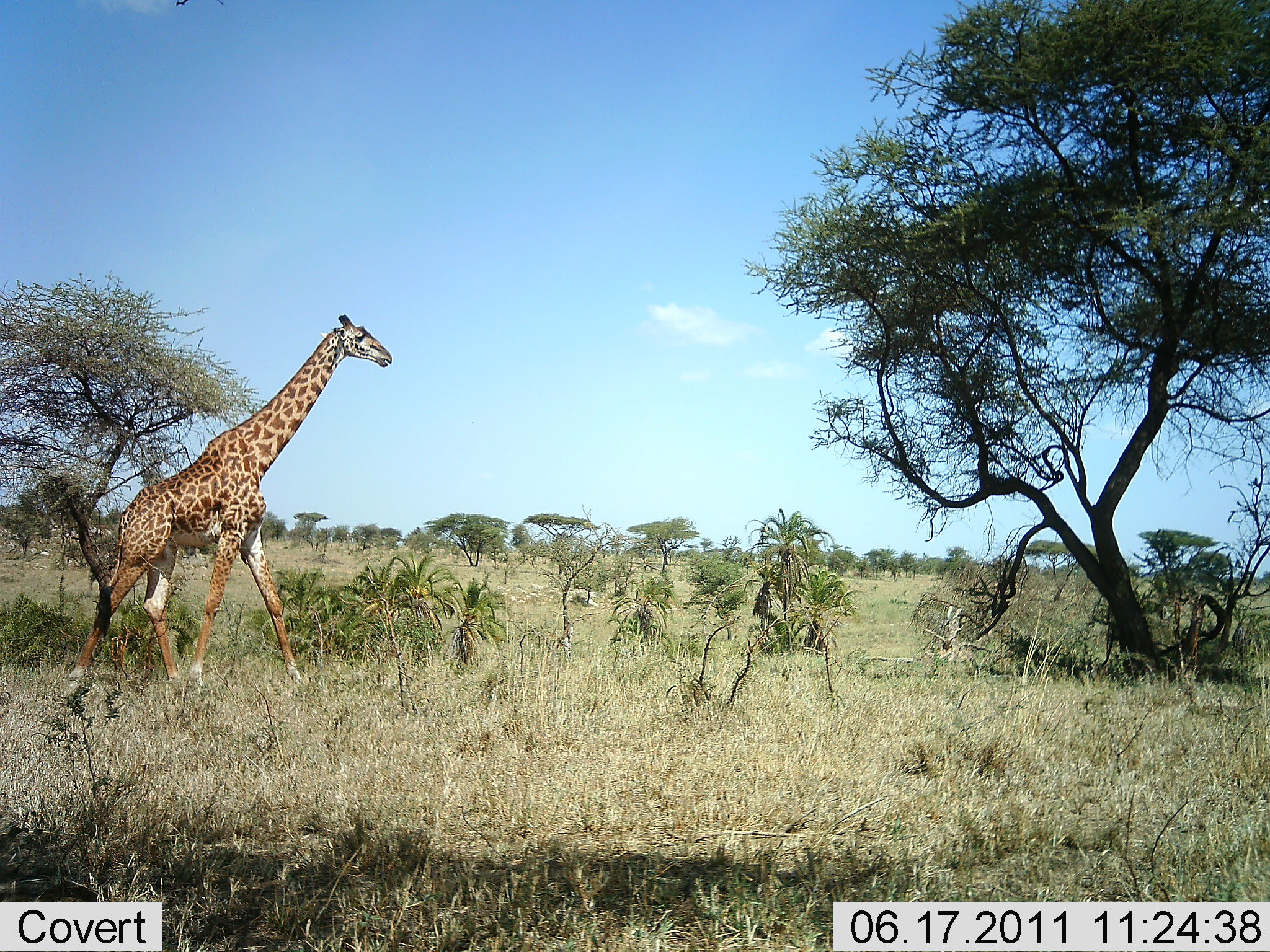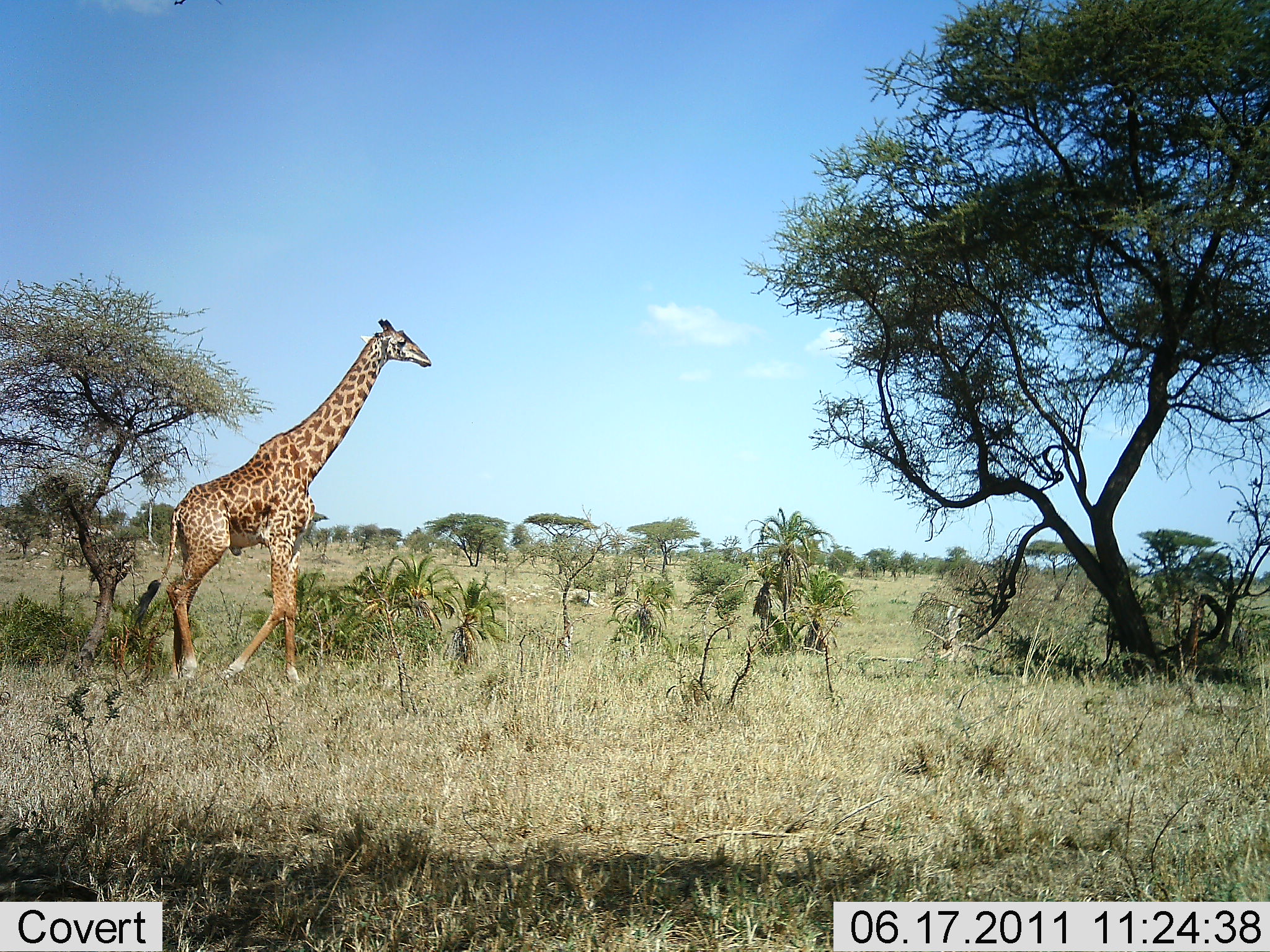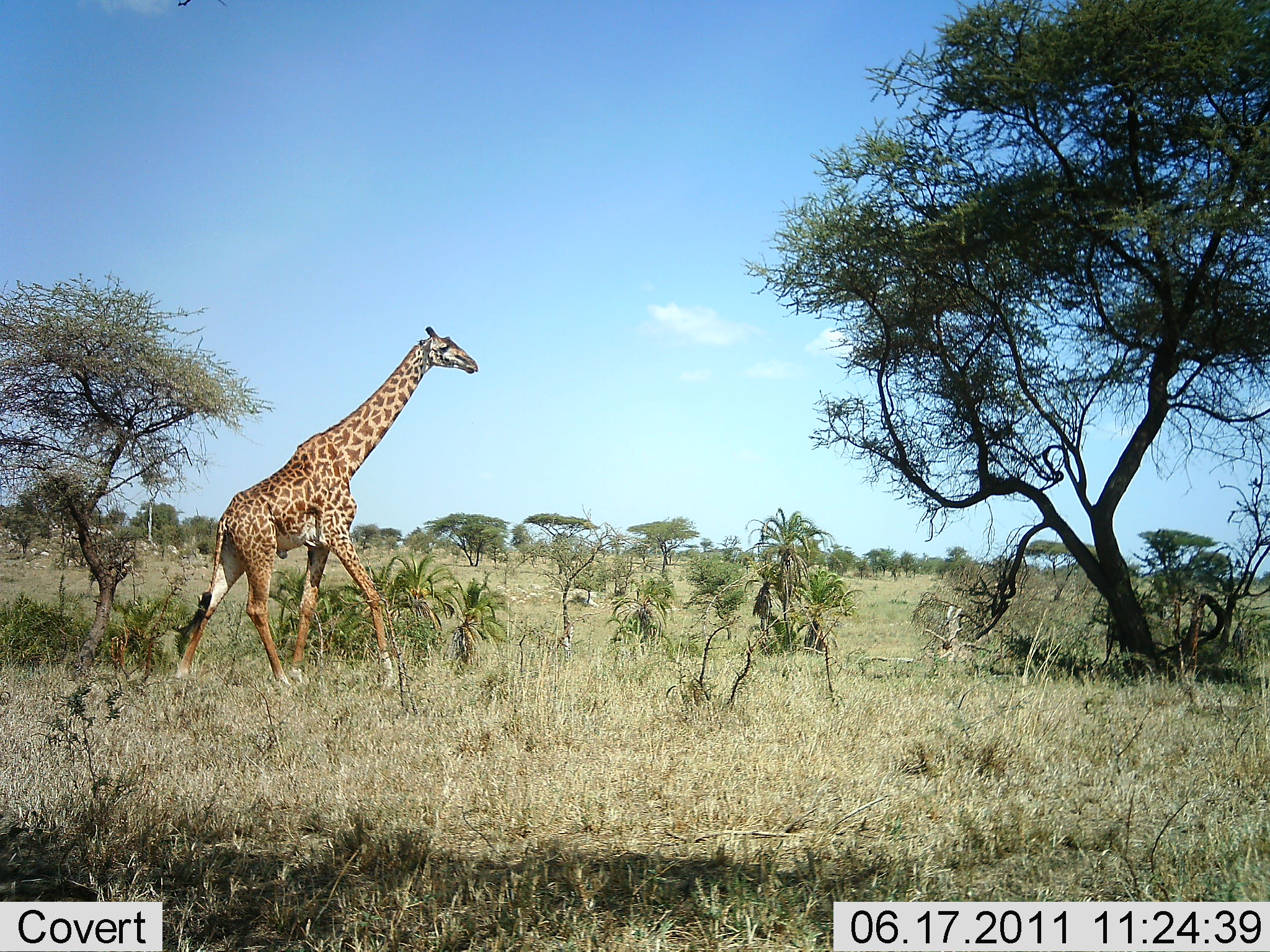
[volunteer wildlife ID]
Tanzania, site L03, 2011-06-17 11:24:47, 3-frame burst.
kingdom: Animalia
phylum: Chordata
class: Mammalia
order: Artiodactyla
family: Giraffidae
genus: Giraffa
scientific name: Giraffa camelopardalis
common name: giraffe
Giraffe (Giraffa camelopardalis), count 1. Behavior (volunteer vote fractions): standing 0%, resting 0%, moving 100%, interacting 0%. Young present (vote fraction): 0%. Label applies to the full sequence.